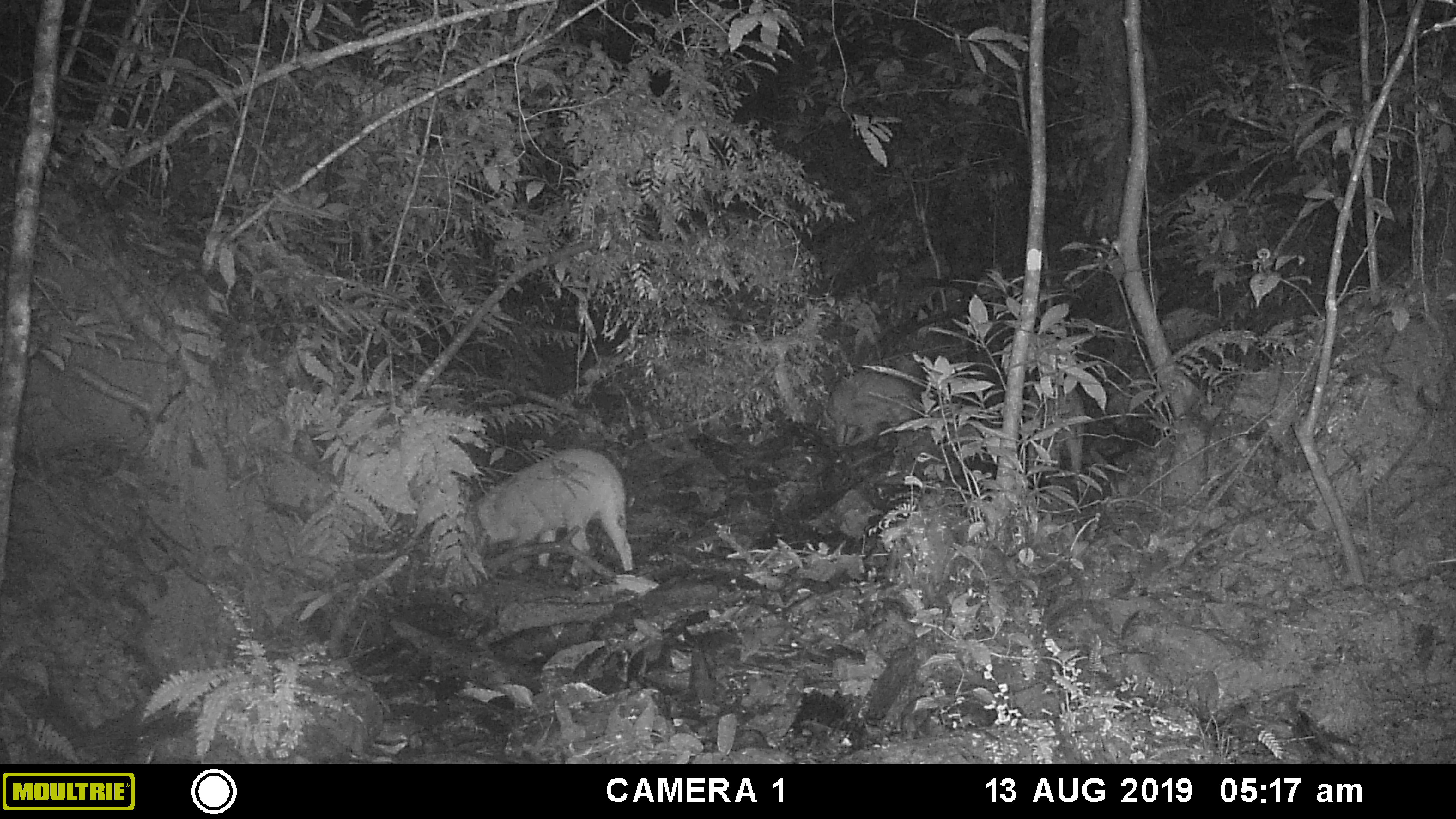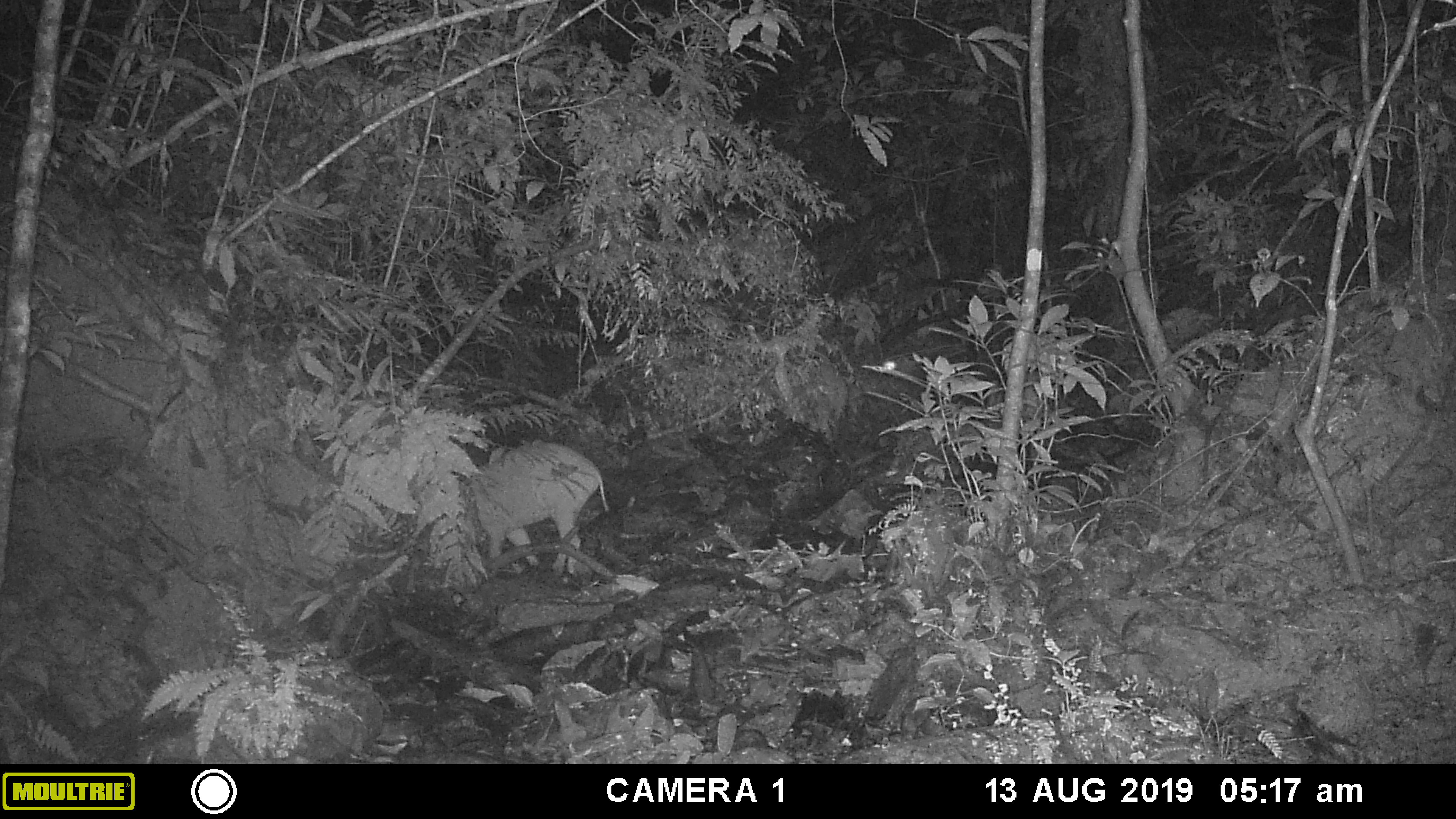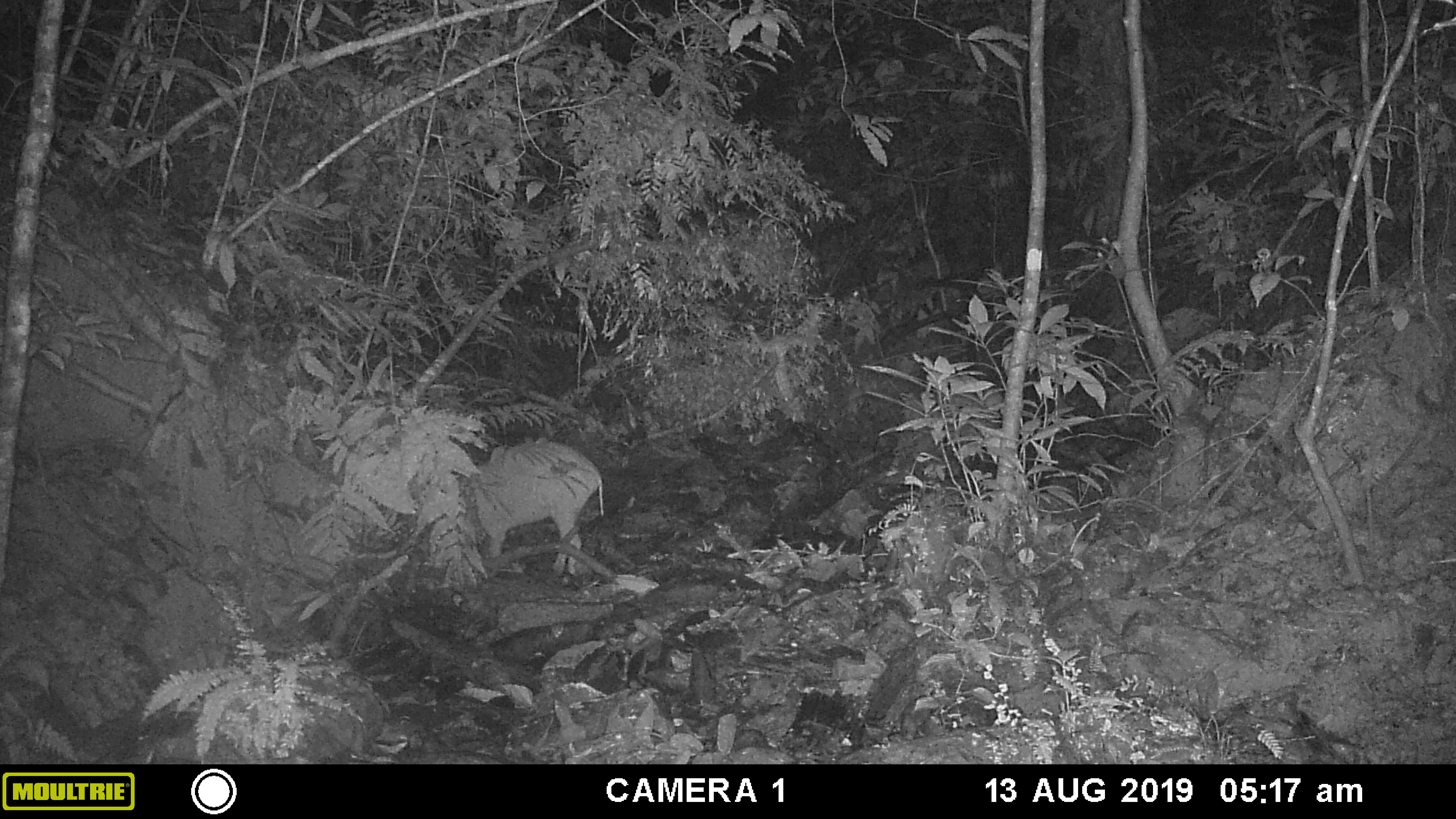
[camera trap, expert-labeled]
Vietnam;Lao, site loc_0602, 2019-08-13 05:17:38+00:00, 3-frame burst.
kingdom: Animalia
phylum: Chordata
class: Mammalia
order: Artiodactyla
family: Suidae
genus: Sus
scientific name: Sus scrofa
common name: eurasian wild pig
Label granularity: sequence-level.